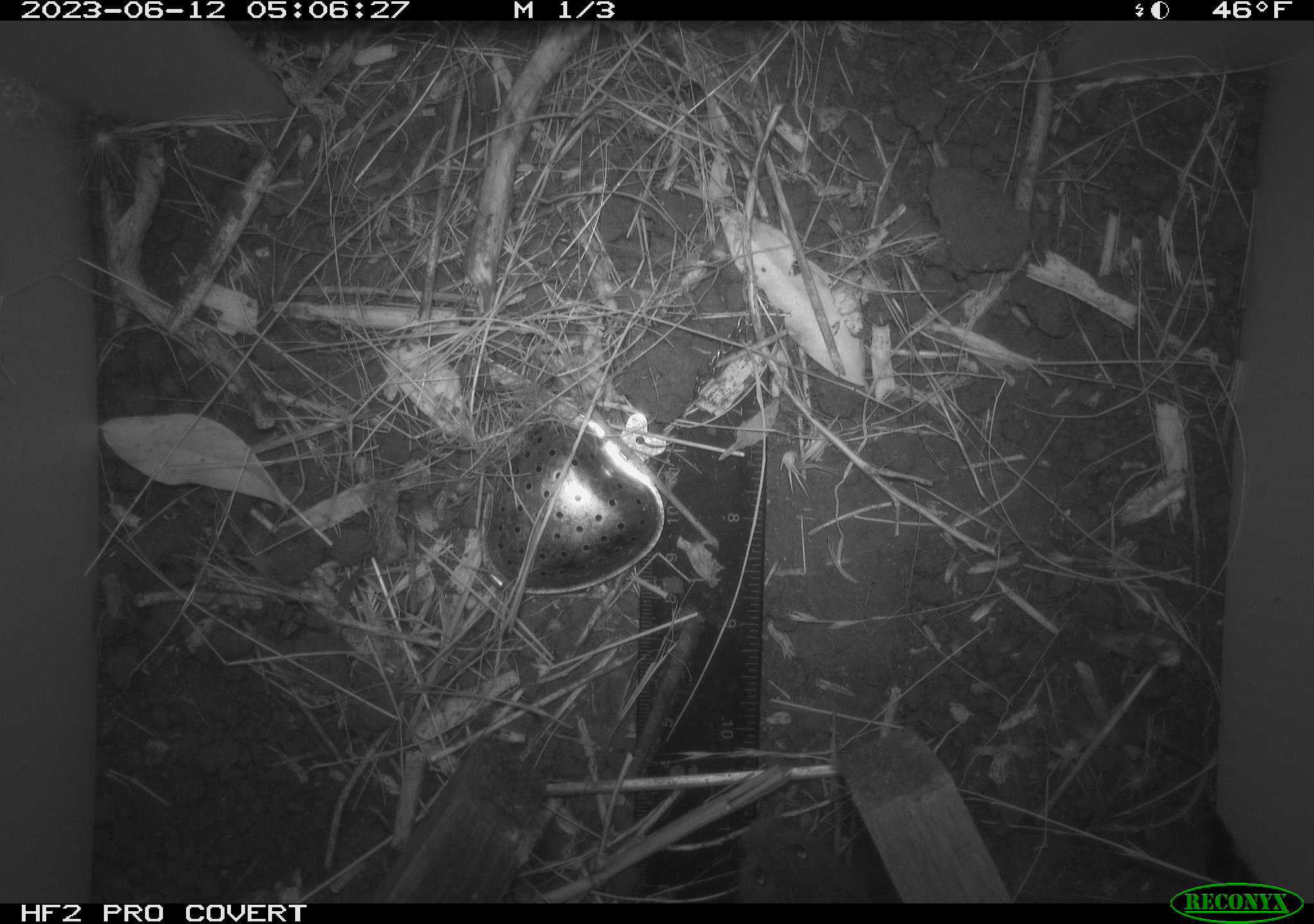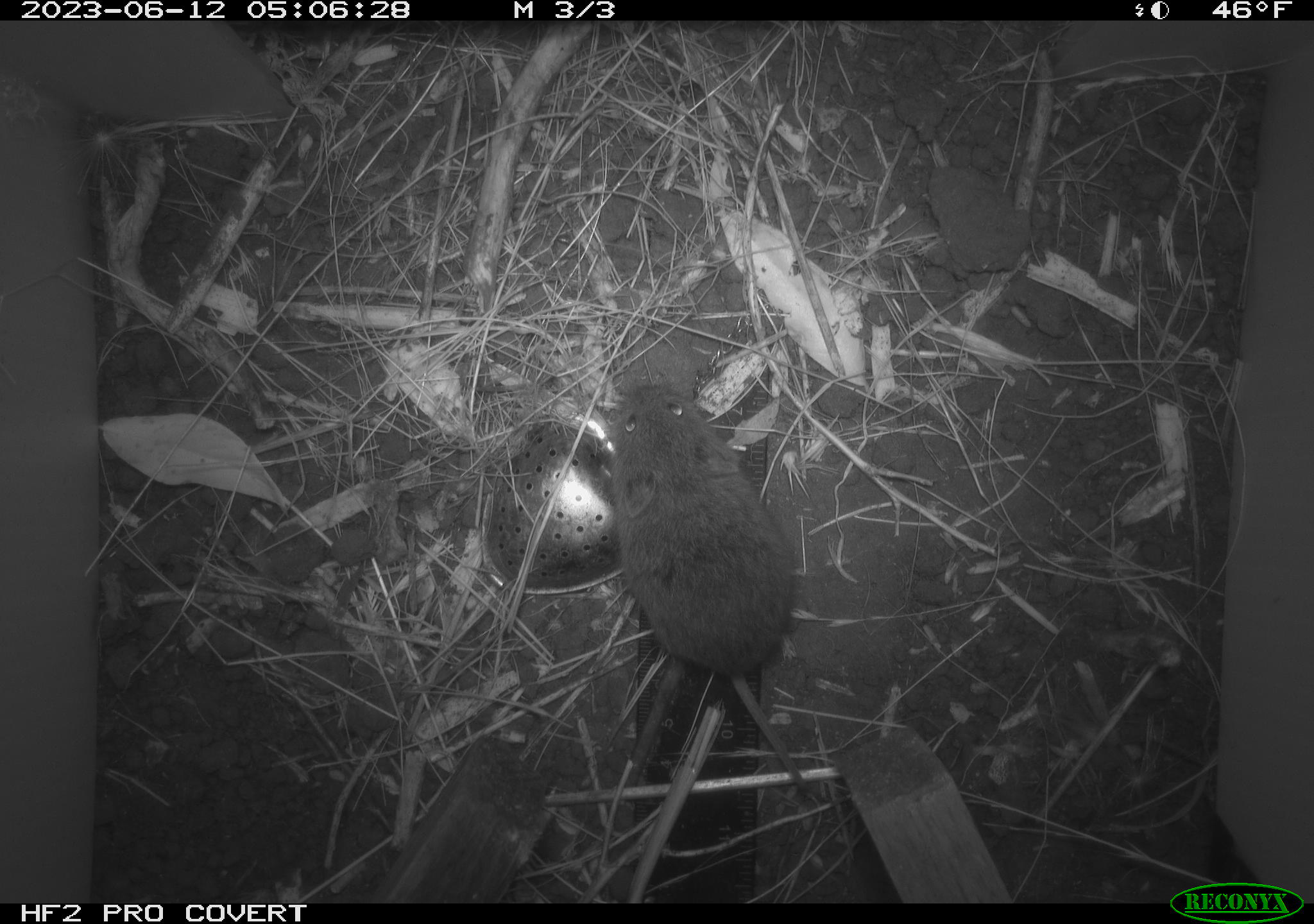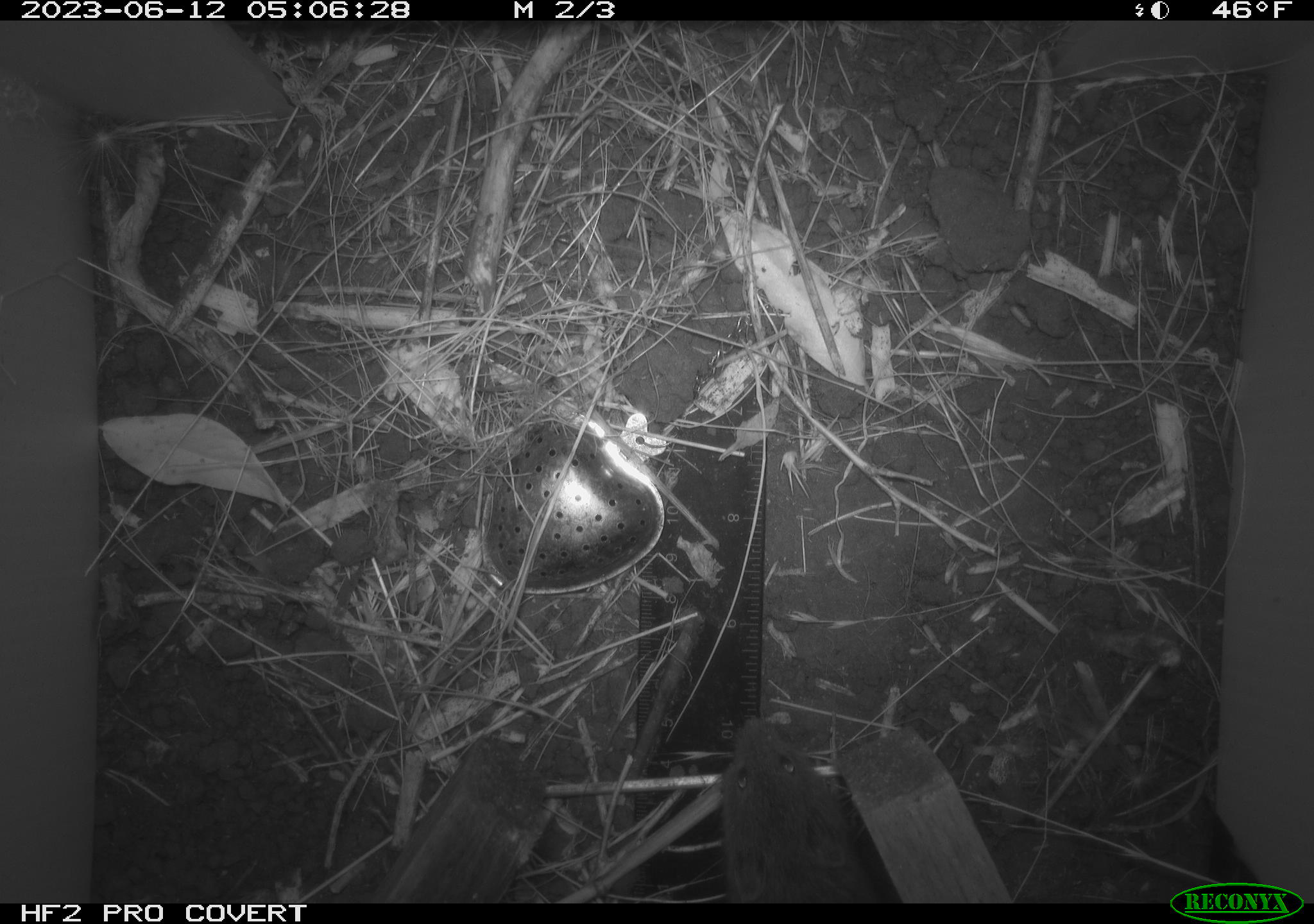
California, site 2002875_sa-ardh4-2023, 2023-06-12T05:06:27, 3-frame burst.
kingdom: Animalia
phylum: Chordata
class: Mammalia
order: Rodentia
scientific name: Rodentia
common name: mouse species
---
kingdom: Animalia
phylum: Chordata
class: Mammalia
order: Rodentia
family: Cricetidae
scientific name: Arvicolinae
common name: voles, lemmings, and muskrats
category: arvicolinae subfamily